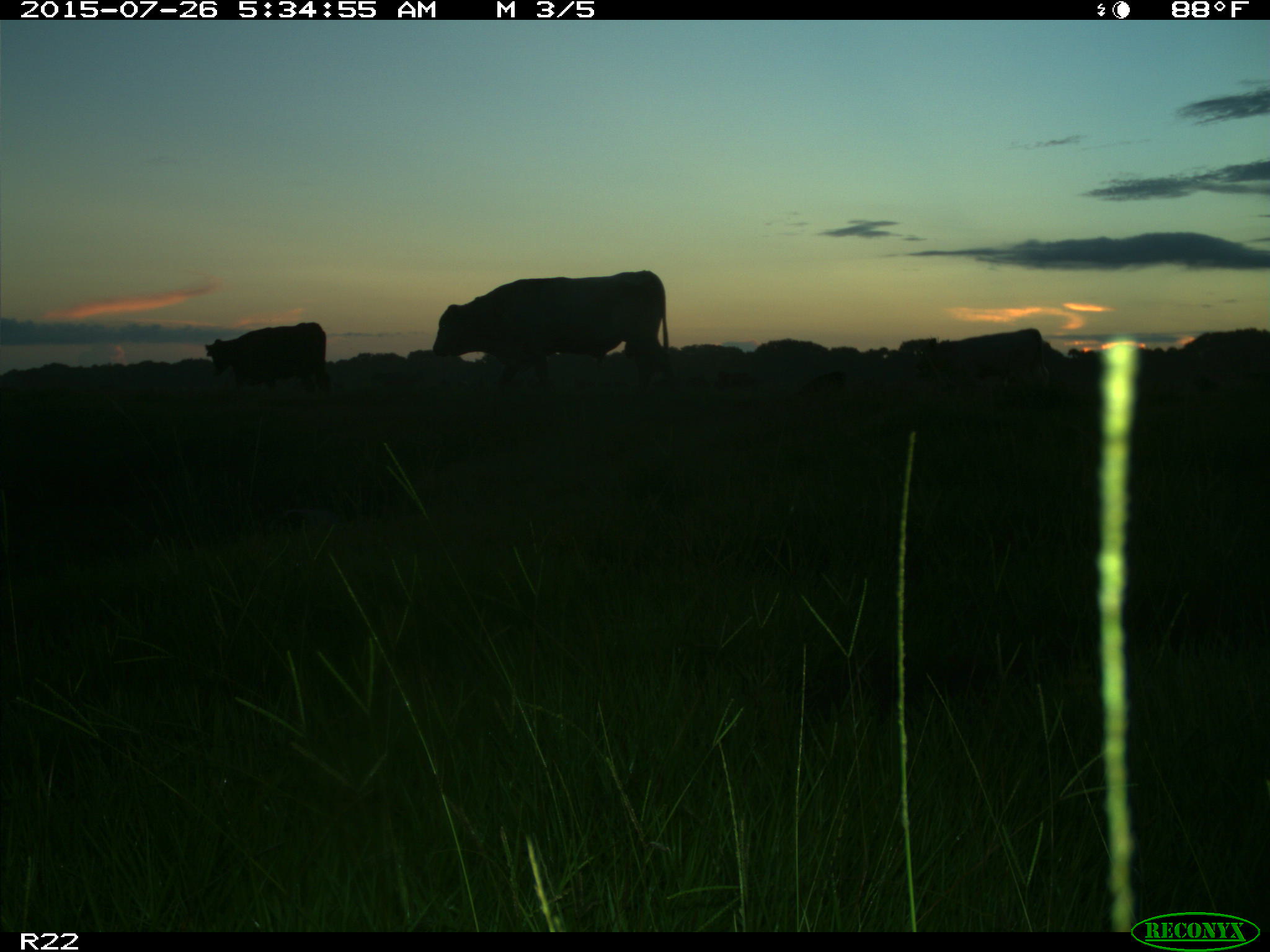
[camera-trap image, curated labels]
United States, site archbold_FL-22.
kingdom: Animalia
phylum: Chordata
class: Mammalia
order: Artiodactyla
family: Bovidae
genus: Bos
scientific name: Bos taurus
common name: domestic cow